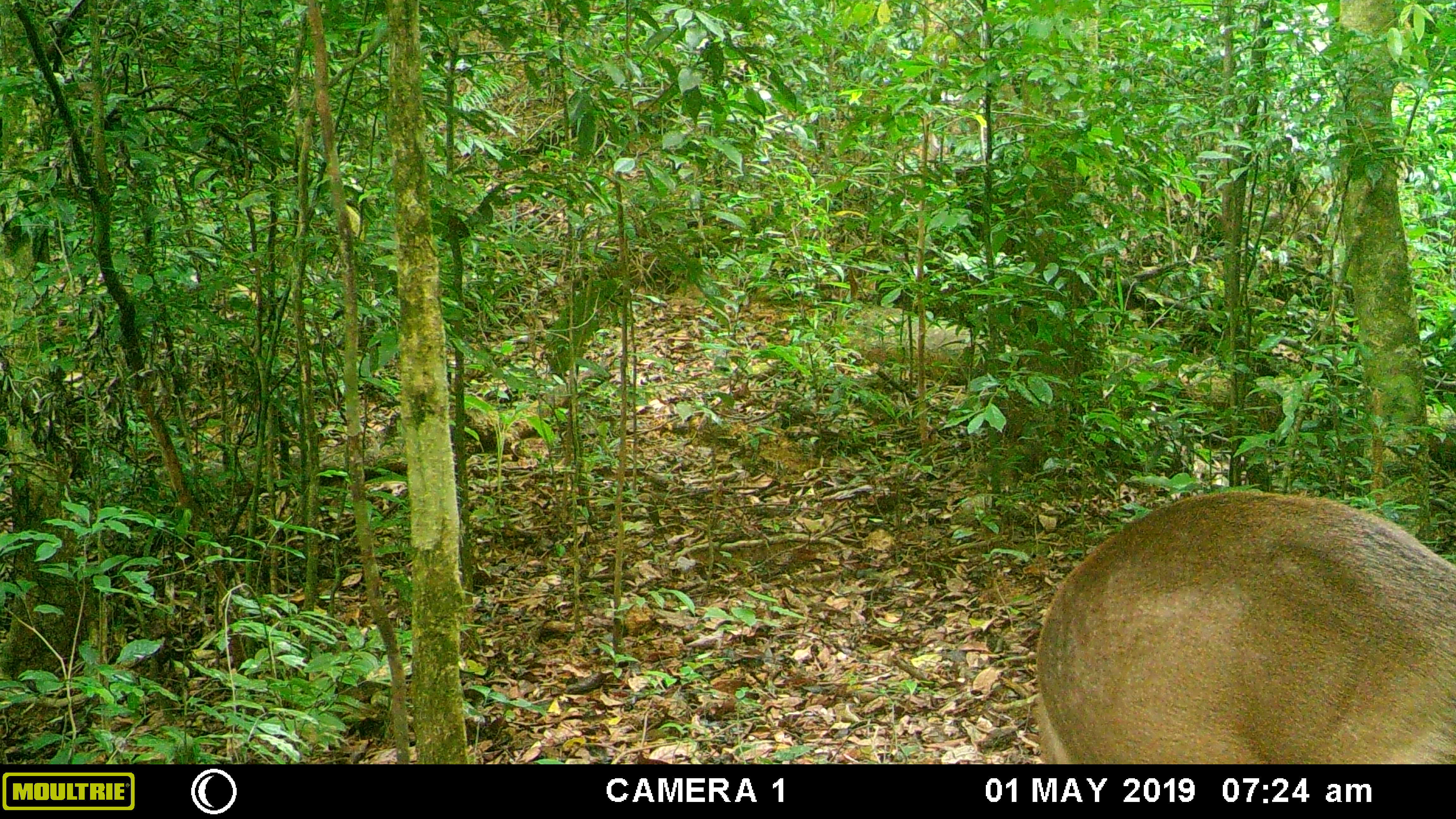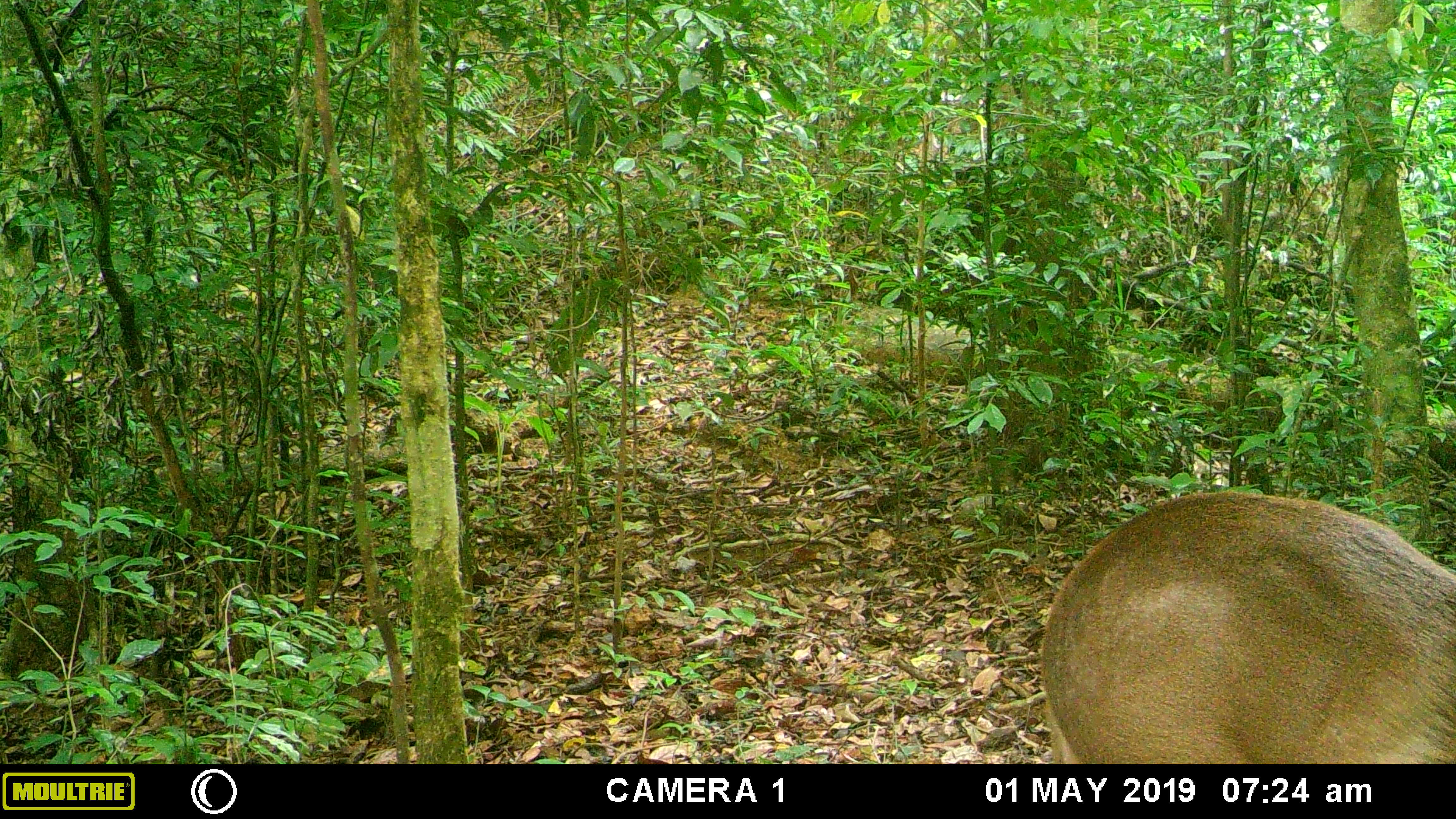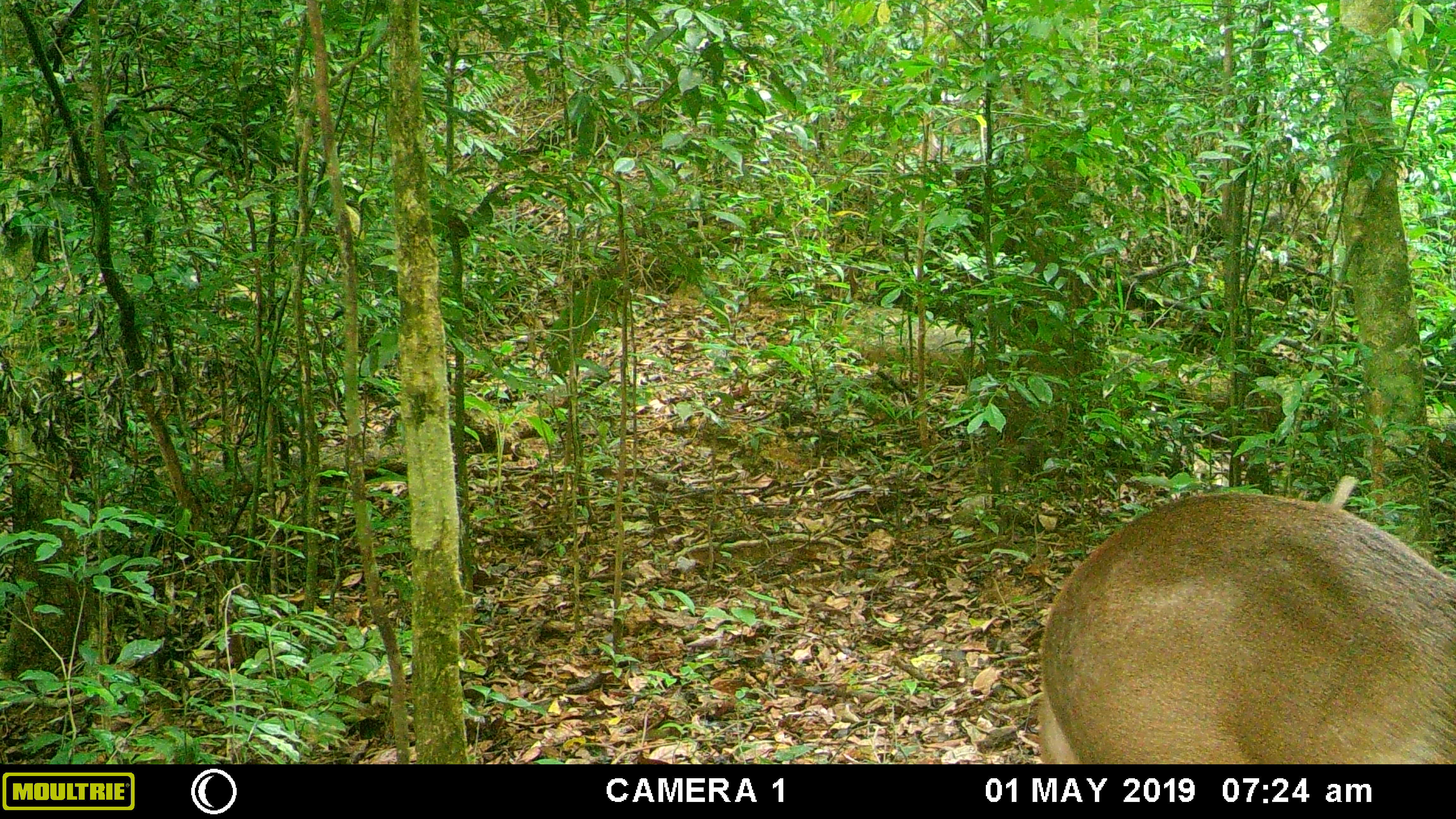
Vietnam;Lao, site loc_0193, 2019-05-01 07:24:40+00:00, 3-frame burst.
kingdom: Animalia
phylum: Chordata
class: Mammalia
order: Artiodactyla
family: Cervidae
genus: Muntiacus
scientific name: Muntiacus vuquangensis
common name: large-antlered muntjac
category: large antlered muntjac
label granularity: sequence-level